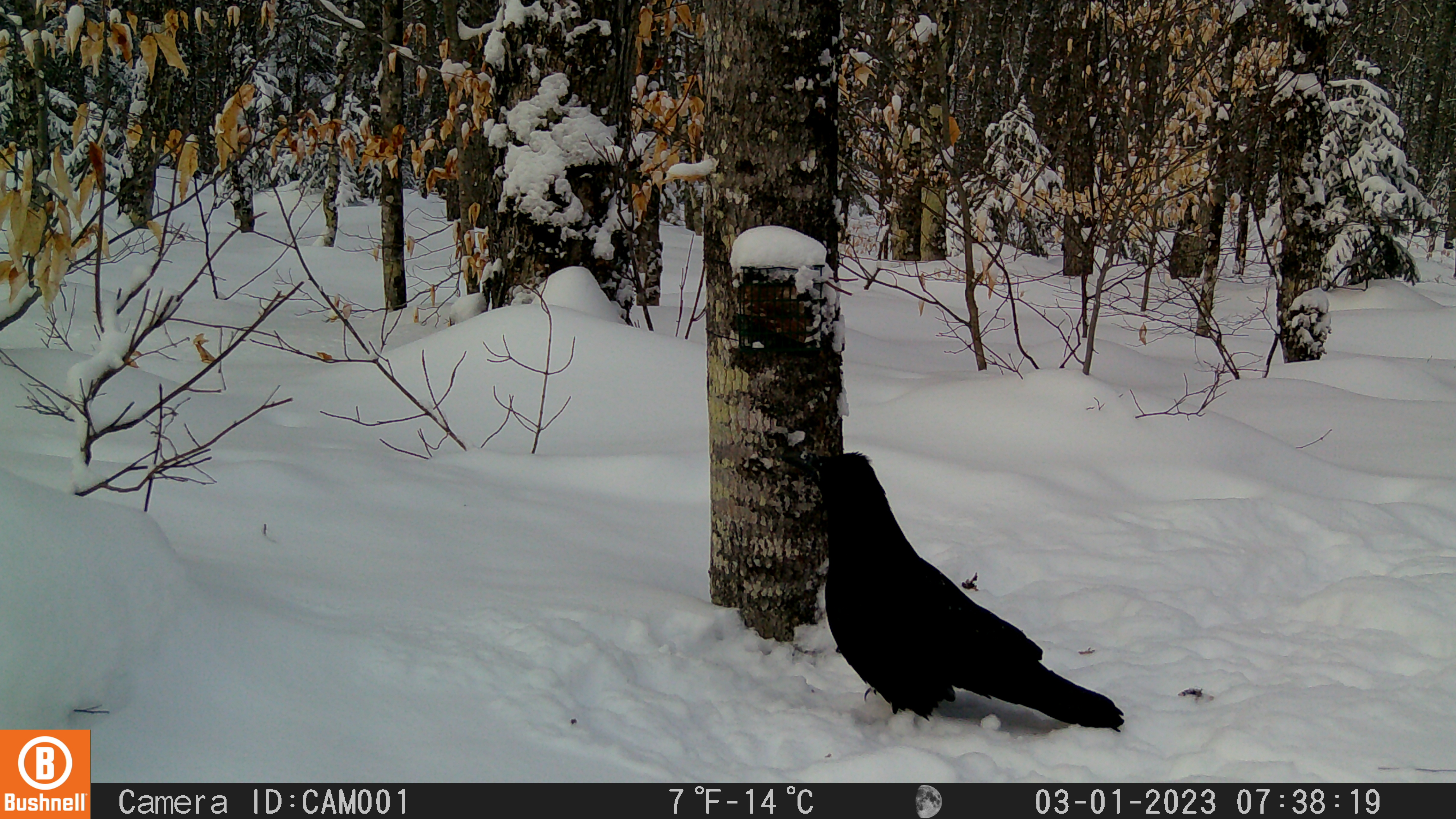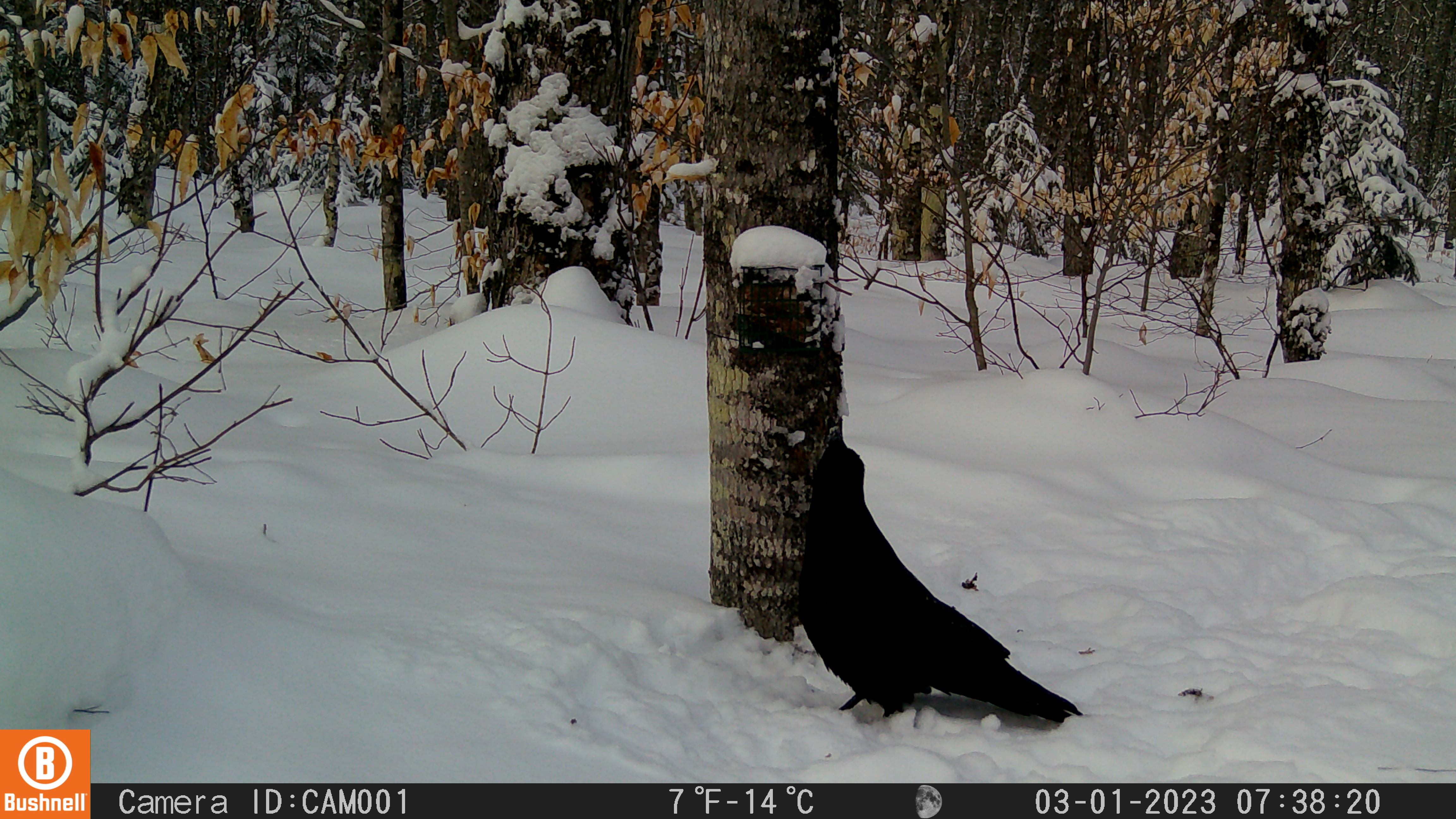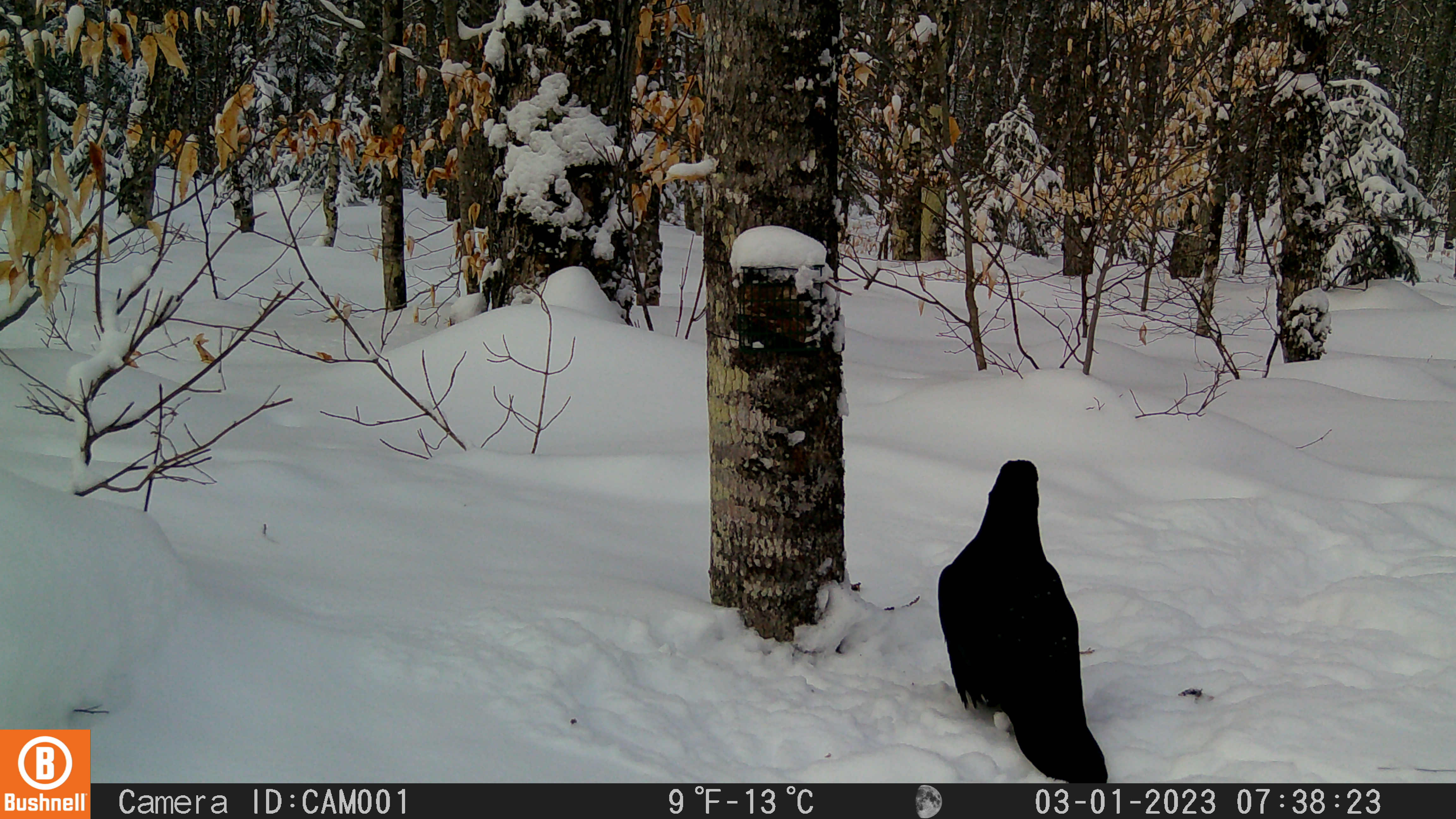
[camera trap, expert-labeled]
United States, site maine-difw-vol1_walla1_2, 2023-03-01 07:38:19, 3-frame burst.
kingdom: Animalia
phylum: Chordata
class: Aves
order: Passeriformes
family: Corvidae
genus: Corvus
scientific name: Corvus corax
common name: common raven